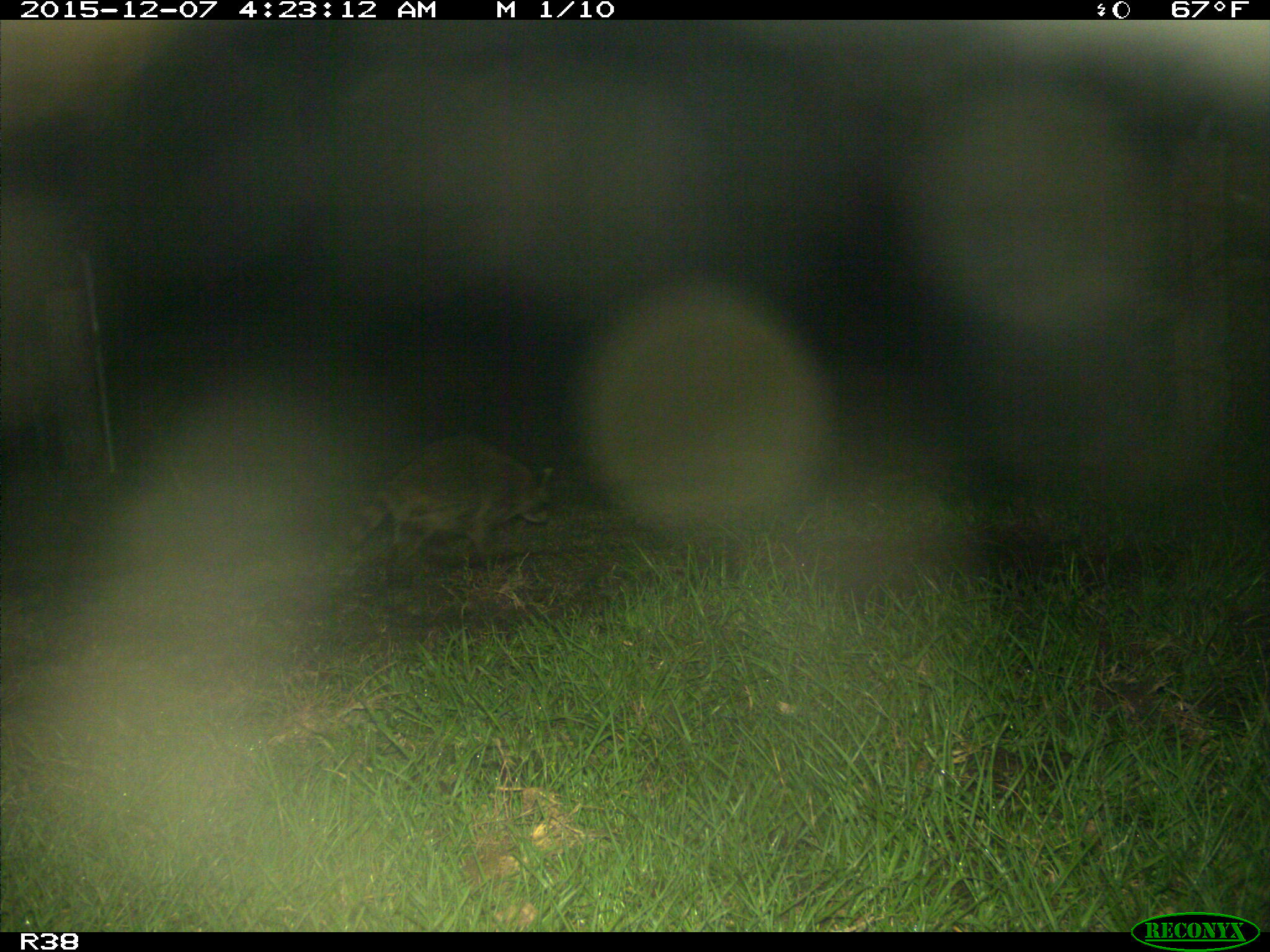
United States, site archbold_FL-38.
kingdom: Animalia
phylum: Chordata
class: Mammalia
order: Carnivora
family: Procyonidae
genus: Procyon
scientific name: Procyon lotor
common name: common raccoon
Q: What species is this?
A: Procyon lotor (common raccoon).